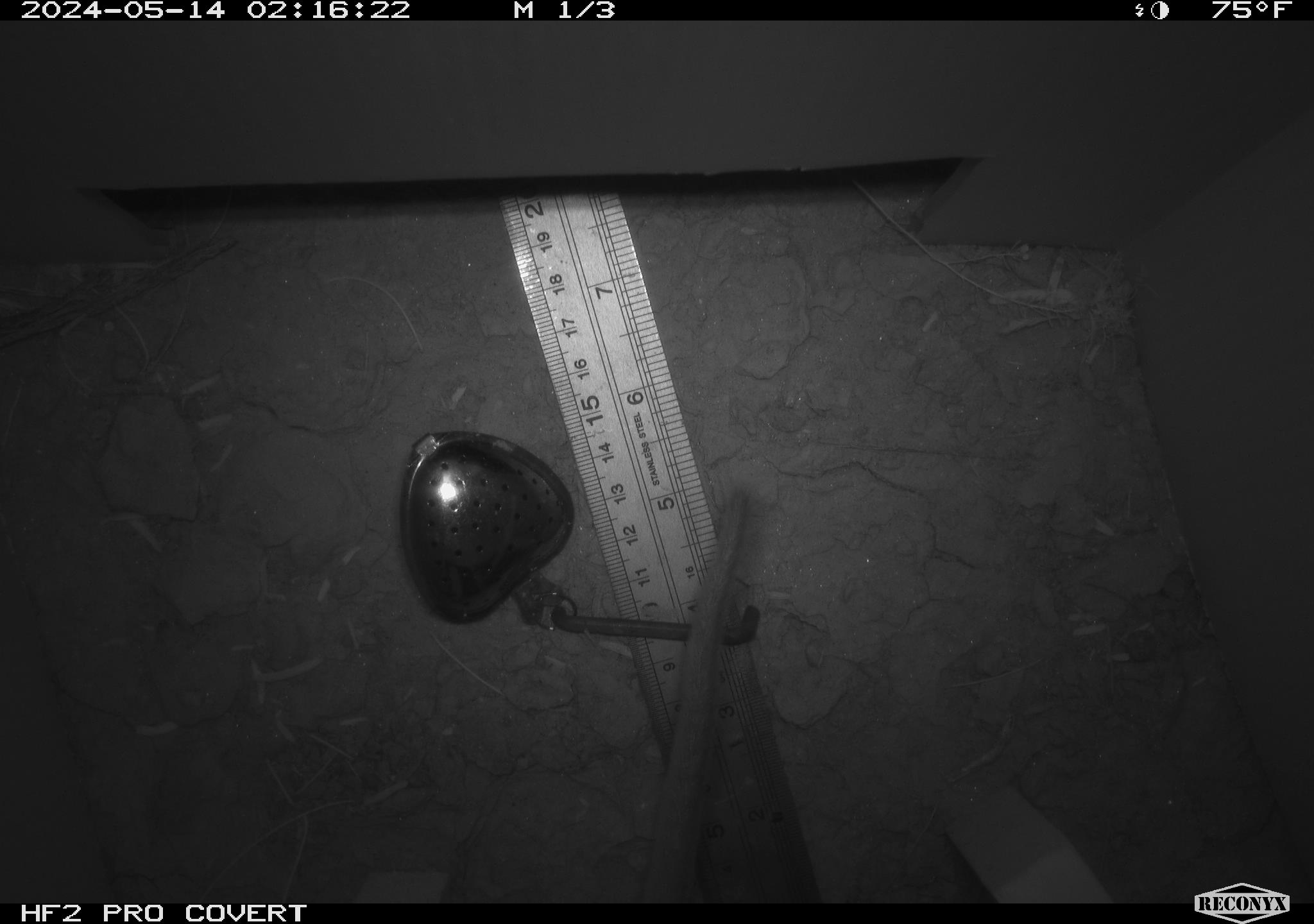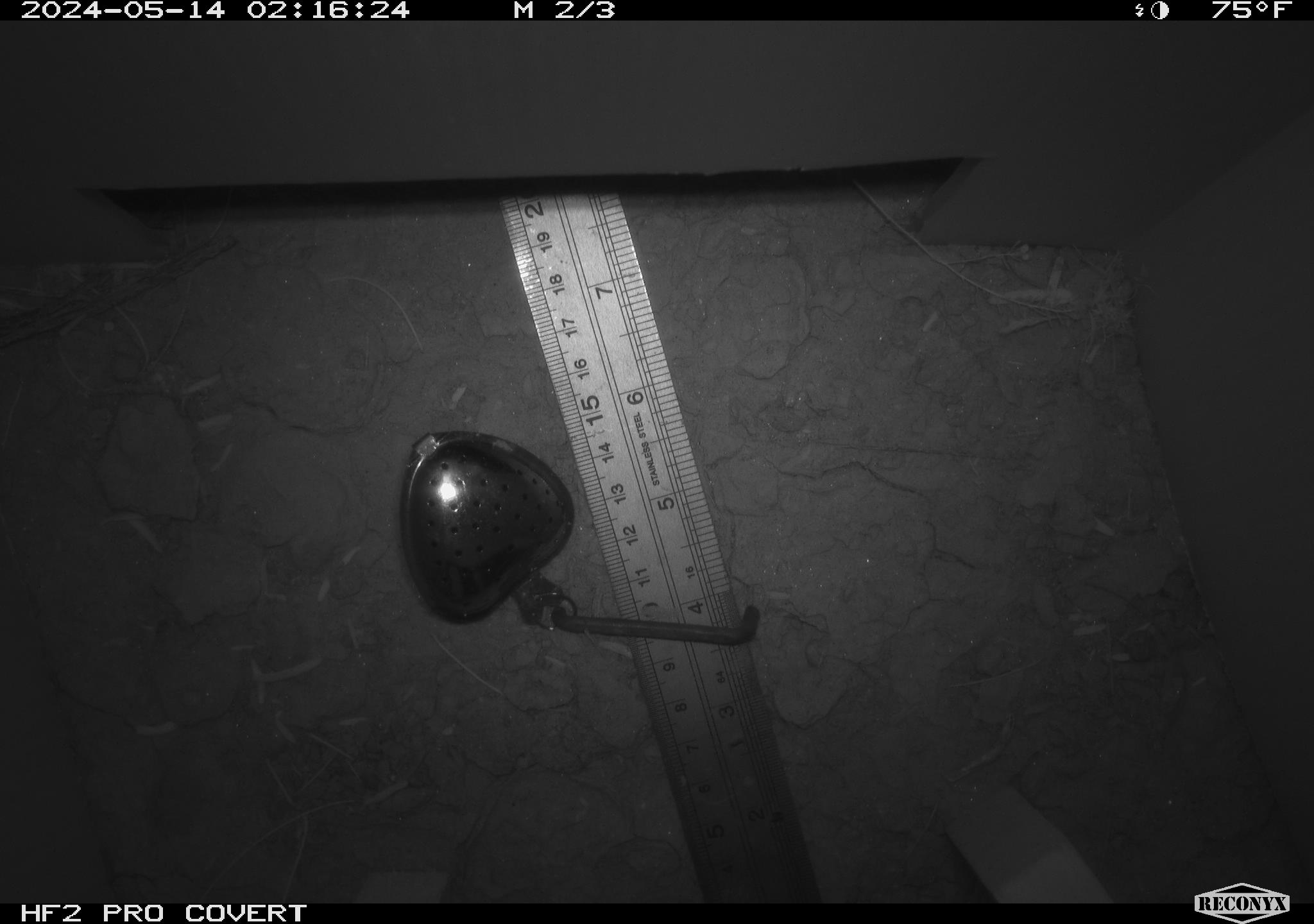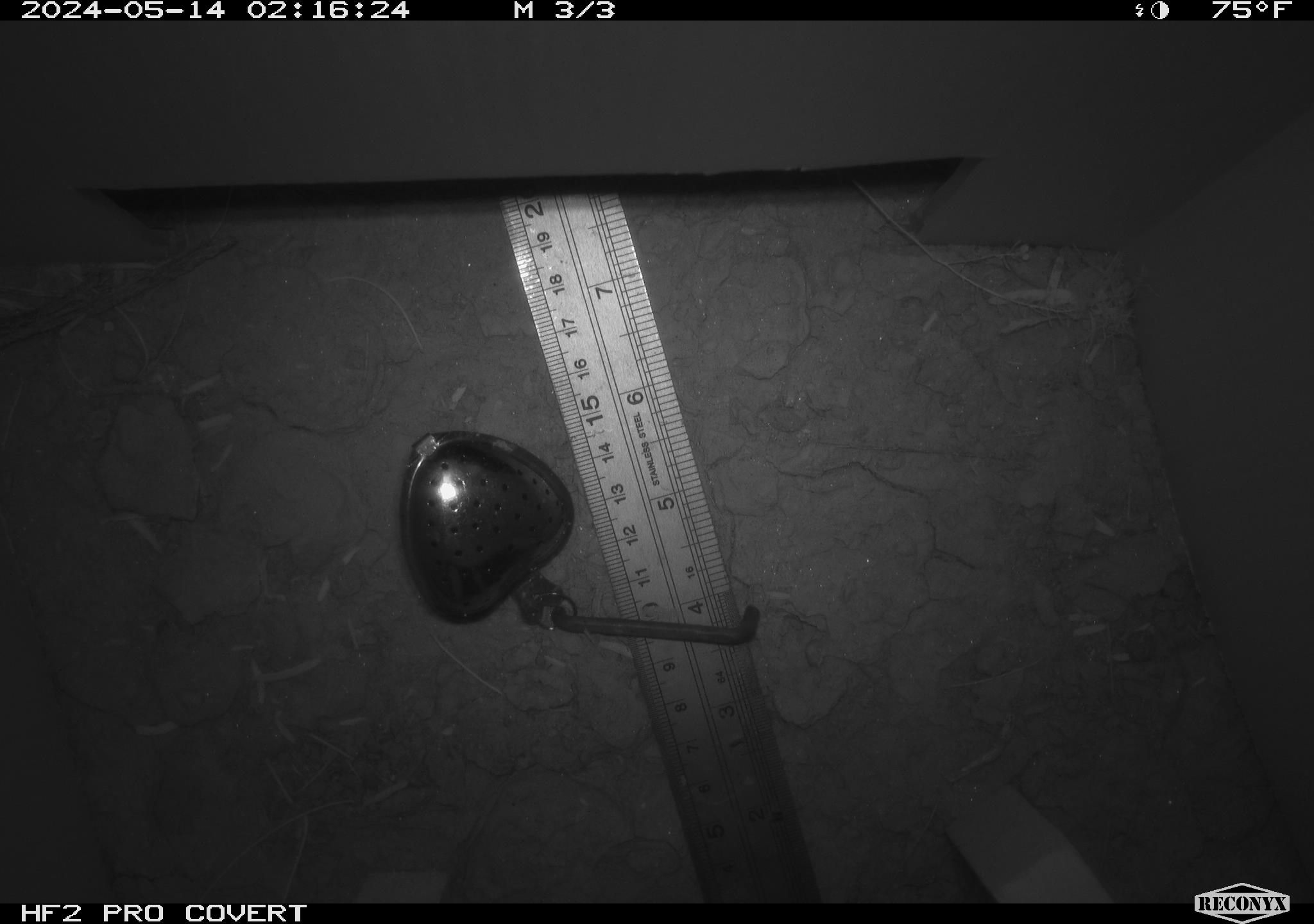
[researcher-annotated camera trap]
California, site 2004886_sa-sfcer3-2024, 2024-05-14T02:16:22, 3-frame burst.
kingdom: Animalia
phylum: Chordata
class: Mammalia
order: Rodentia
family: Cricetidae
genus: Neotoma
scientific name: Neotoma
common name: pack rat or woodrat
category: neotoma species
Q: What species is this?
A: Neotoma species (pack rat or woodrat) (Neotoma).